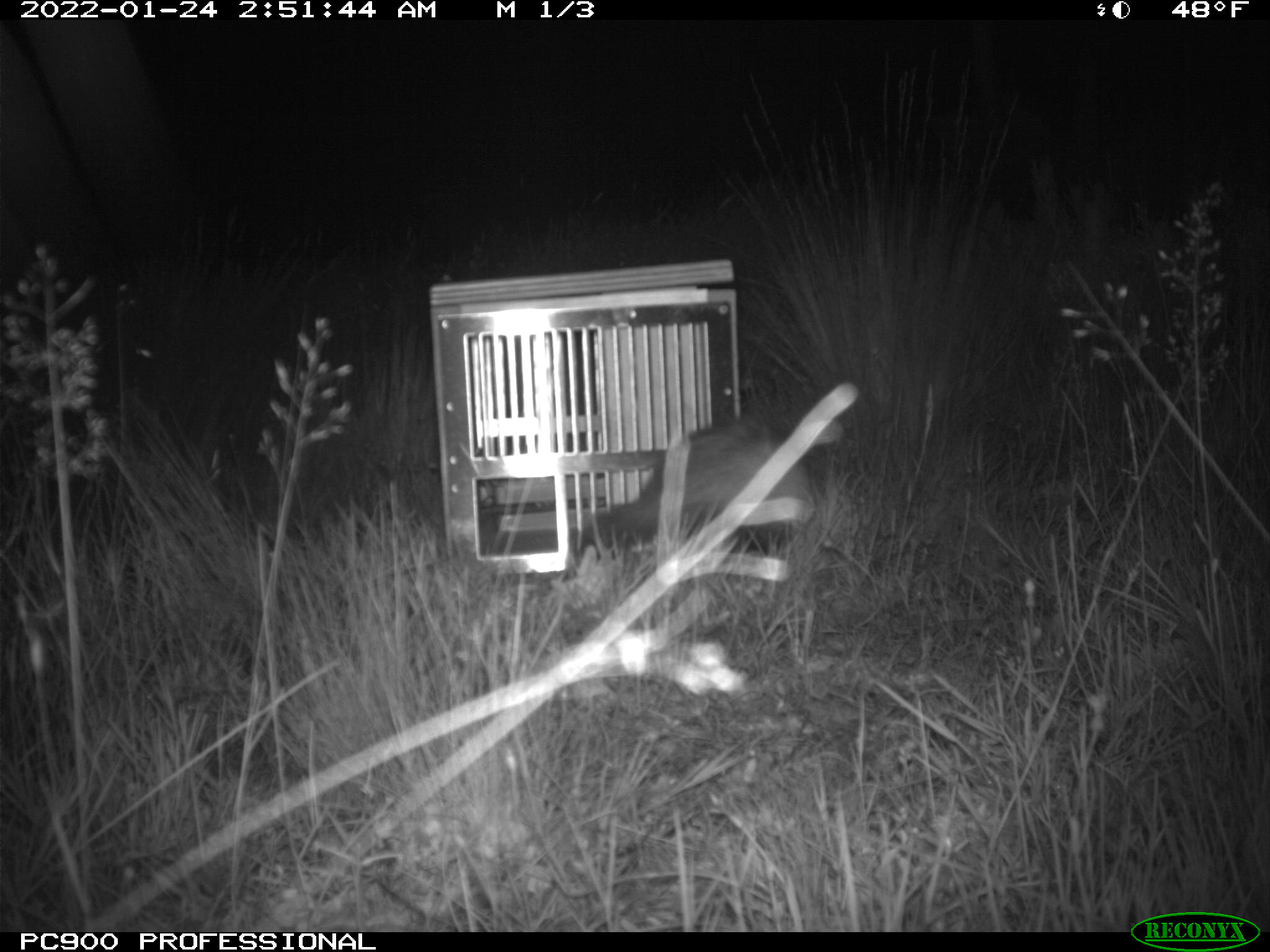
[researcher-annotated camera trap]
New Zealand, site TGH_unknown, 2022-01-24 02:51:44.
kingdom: Animalia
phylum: Chordata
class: Mammalia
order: Carnivora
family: Mustelidae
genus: Mustela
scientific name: Mustela furo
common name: ferret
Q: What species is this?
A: Ferret (Mustela furo).